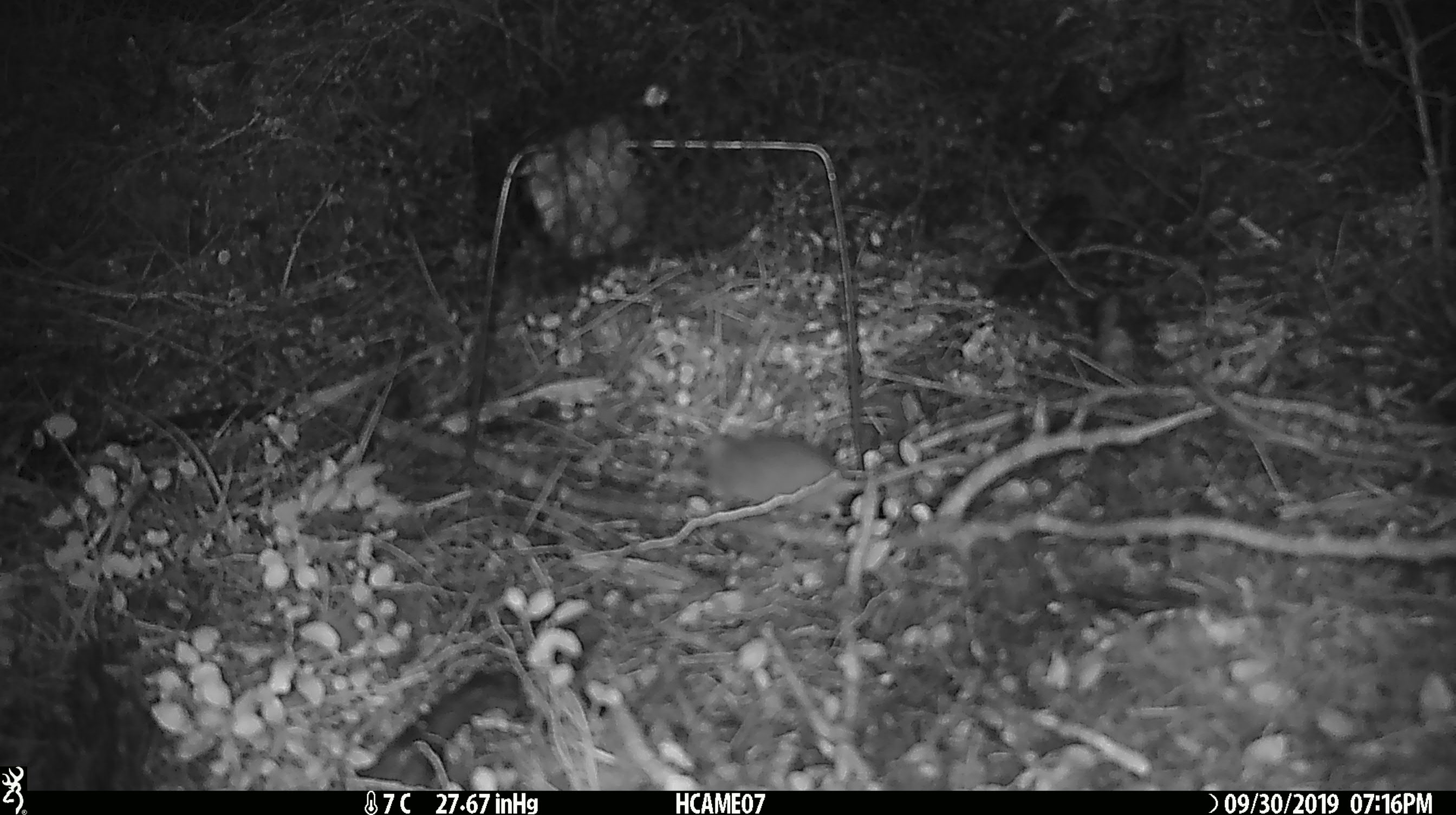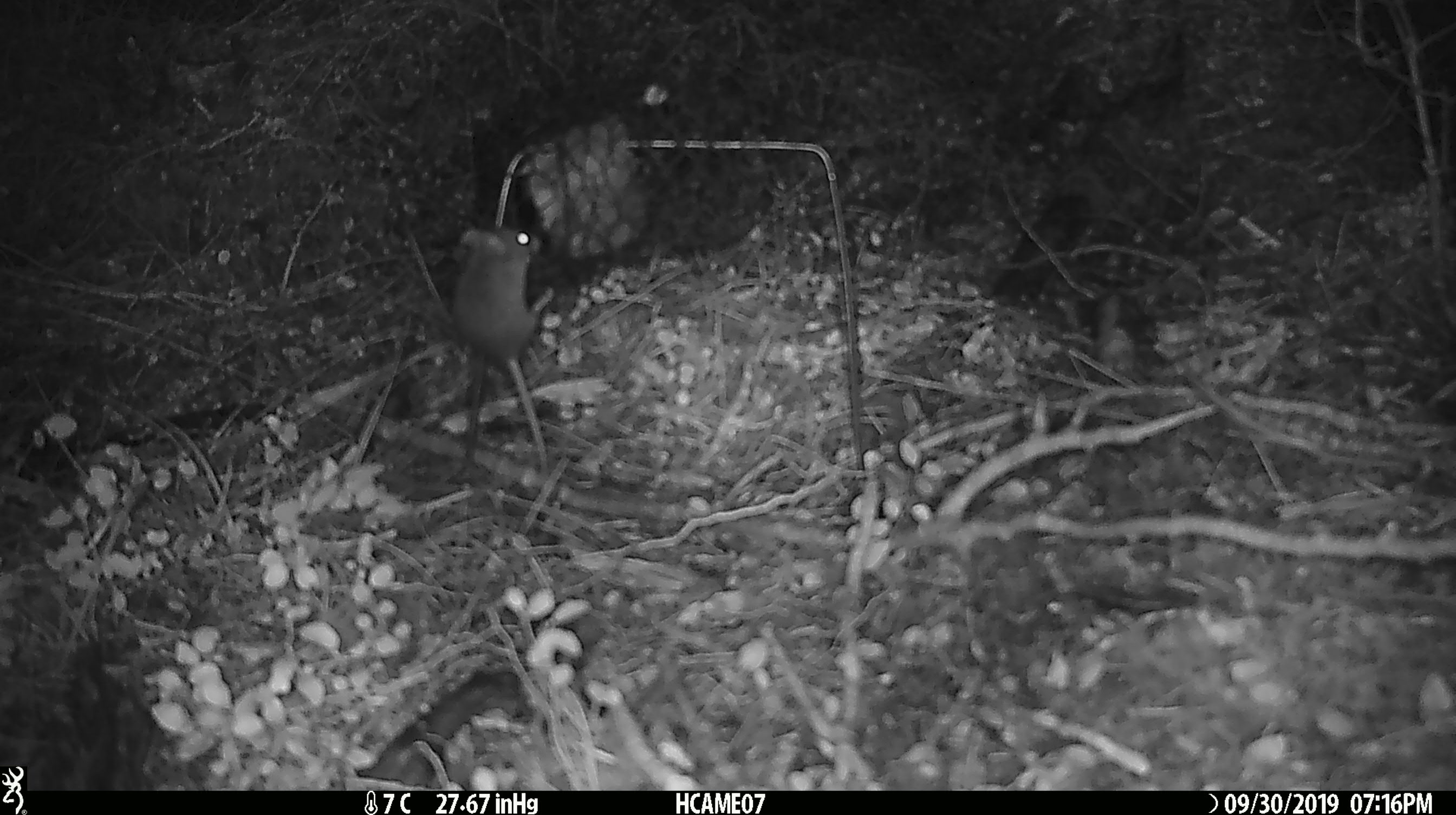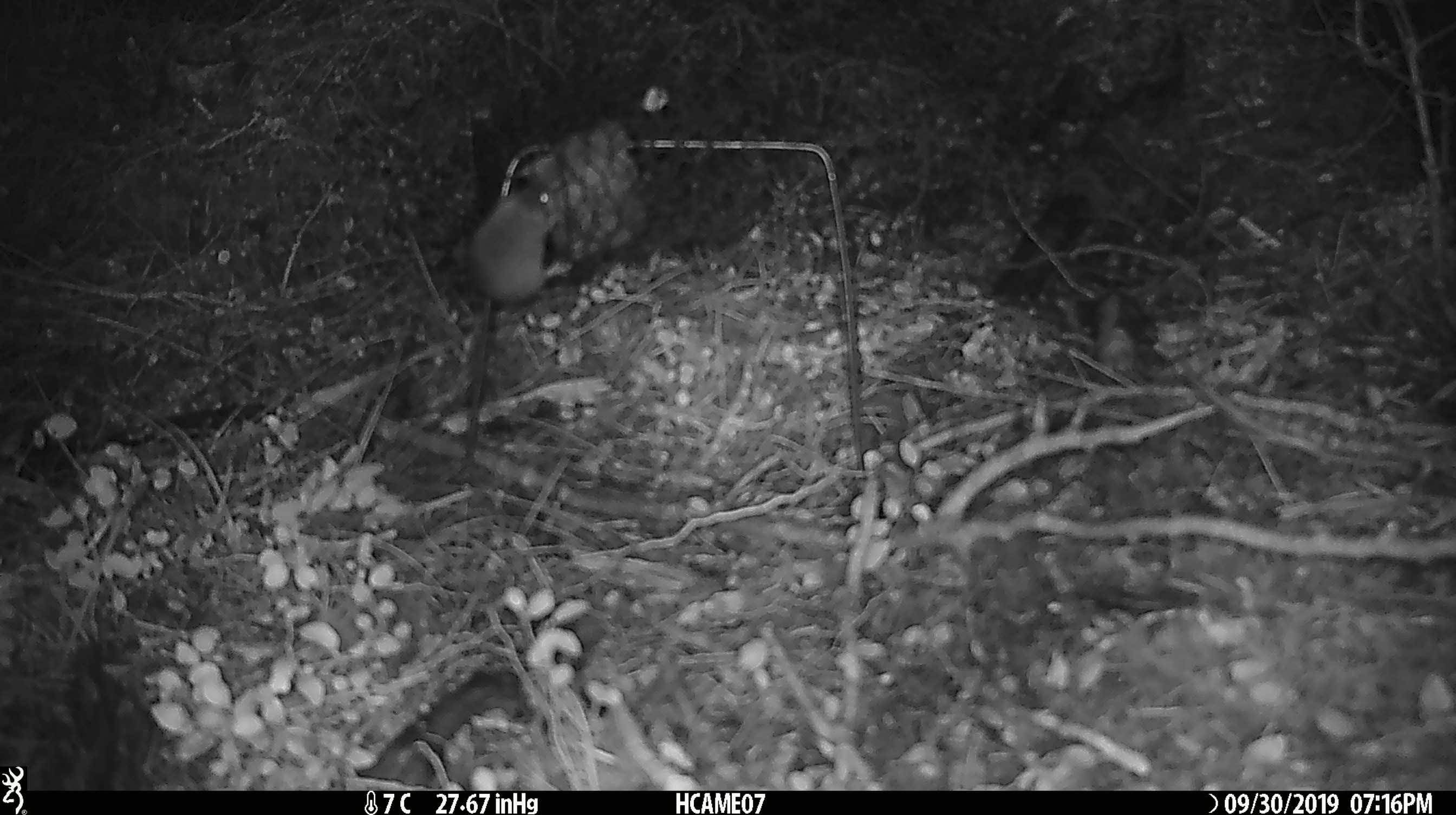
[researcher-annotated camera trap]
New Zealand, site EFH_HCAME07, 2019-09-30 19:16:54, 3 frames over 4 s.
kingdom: Animalia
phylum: Chordata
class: Mammalia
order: Rodentia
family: Muridae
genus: Mus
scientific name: Mus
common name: mouse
Mouse (Mus).